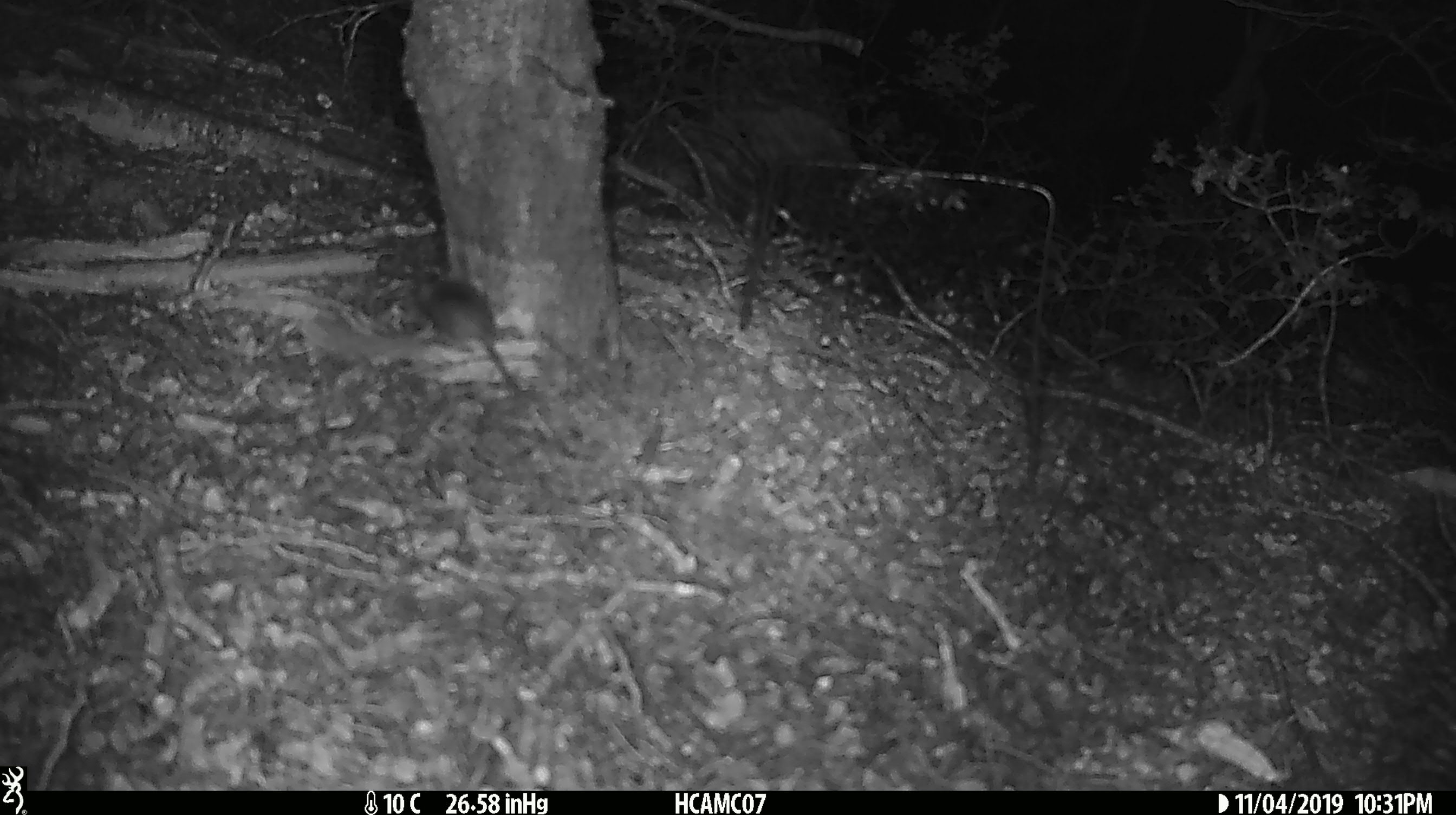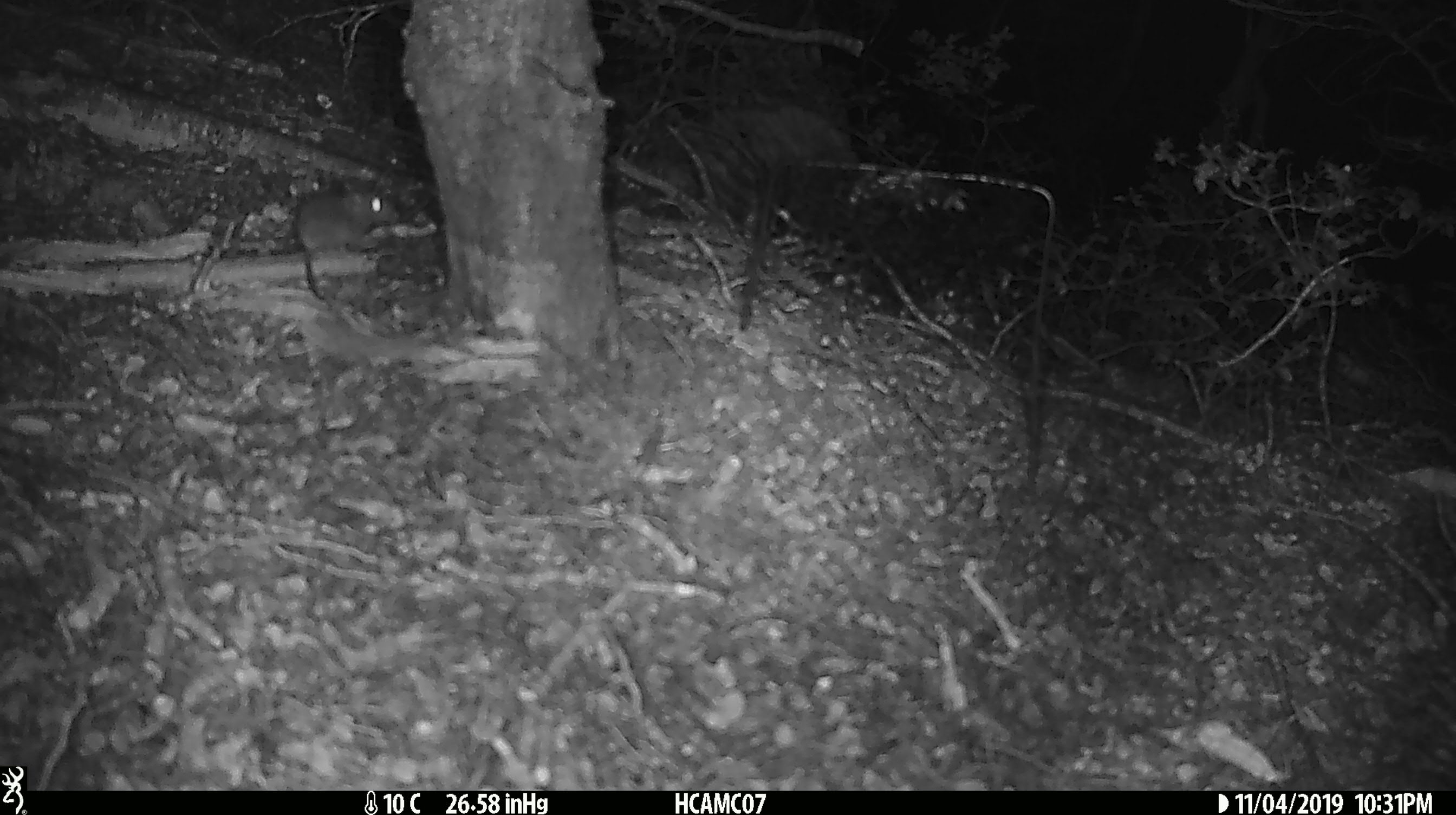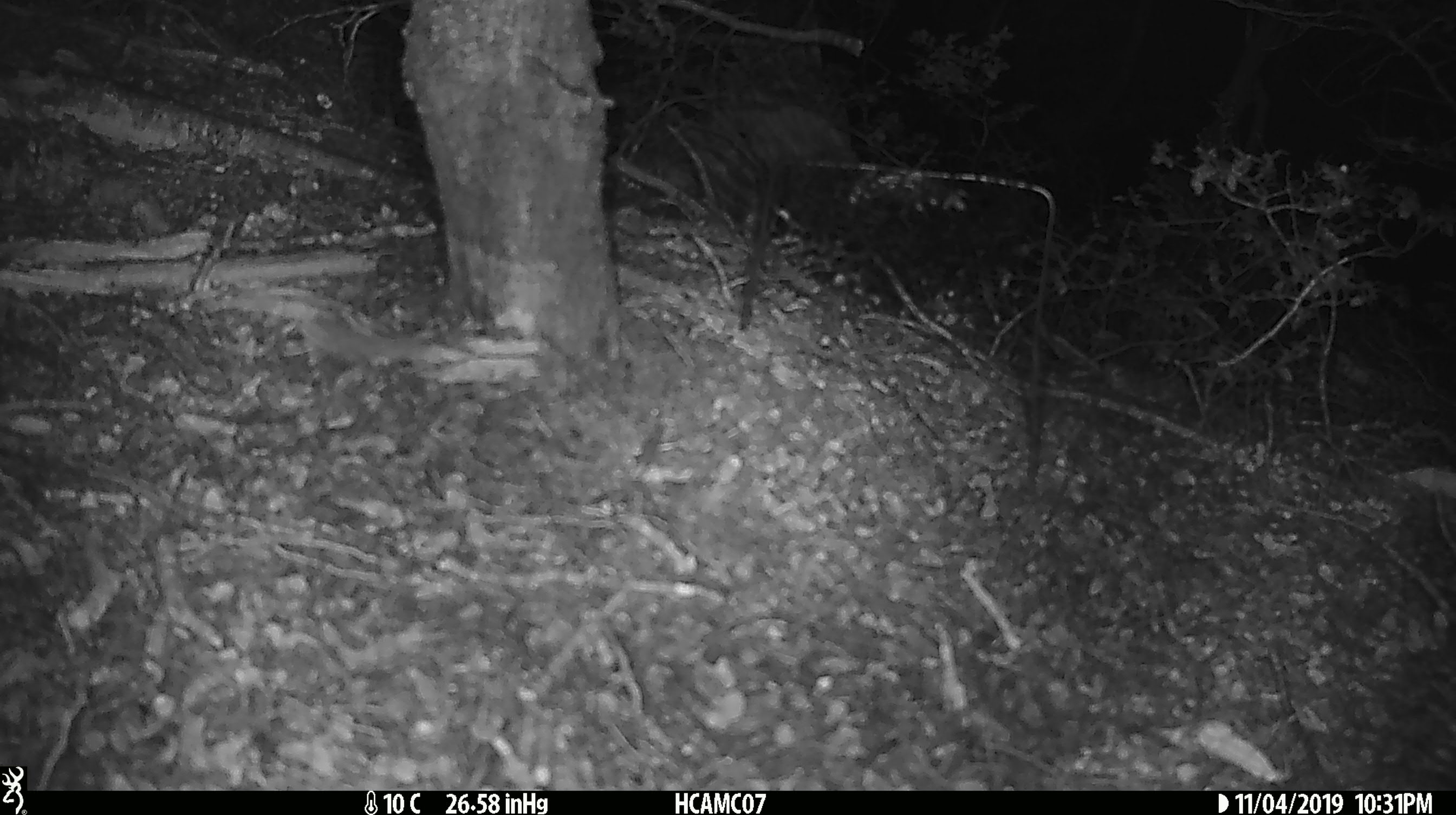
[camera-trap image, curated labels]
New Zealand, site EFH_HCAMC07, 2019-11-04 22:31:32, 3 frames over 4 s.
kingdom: Animalia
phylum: Chordata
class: Mammalia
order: Rodentia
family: Muridae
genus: Mus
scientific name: Mus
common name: mouse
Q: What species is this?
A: Mouse (Mus).